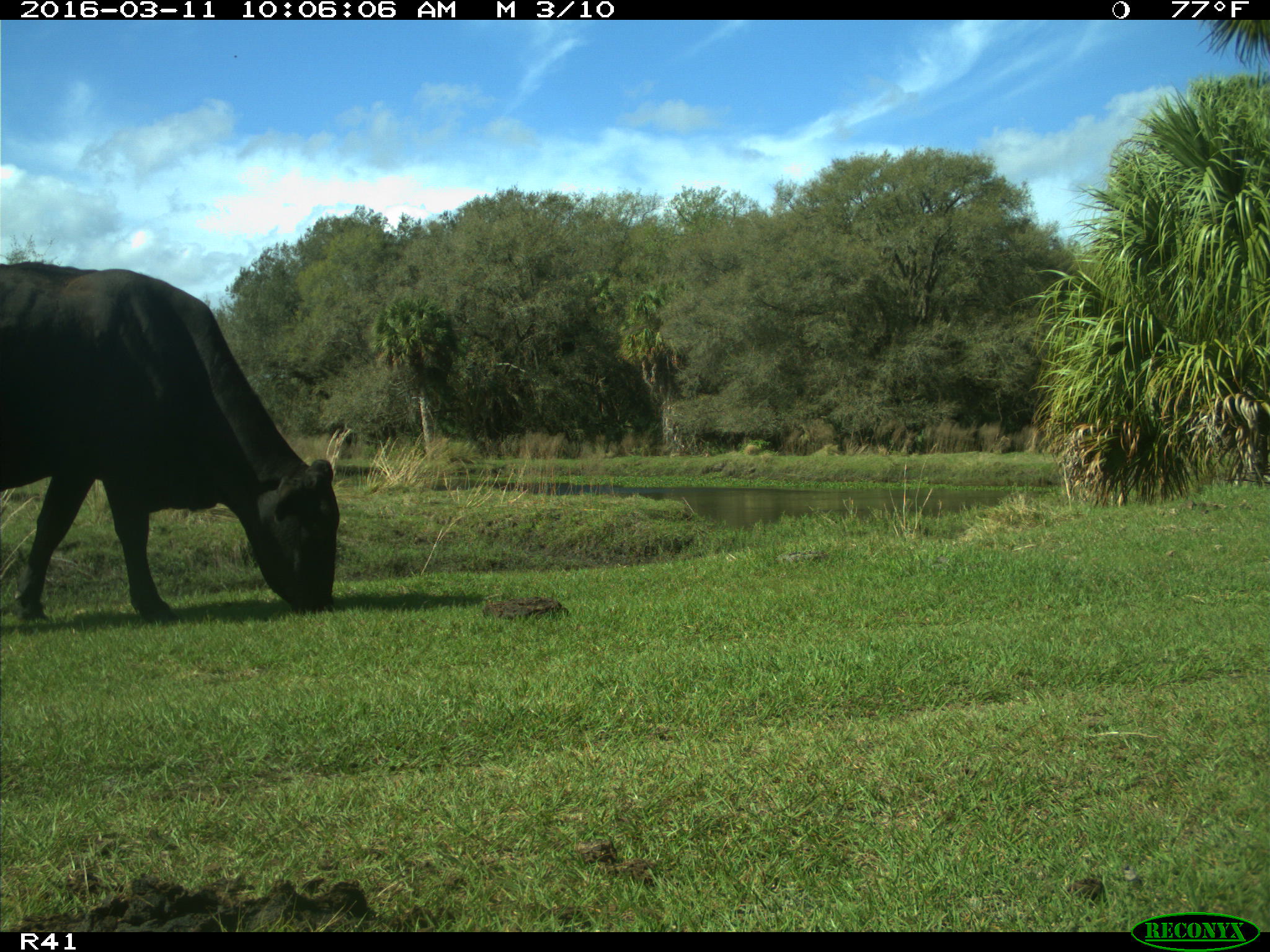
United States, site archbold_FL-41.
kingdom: Animalia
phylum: Chordata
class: Mammalia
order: Artiodactyla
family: Bovidae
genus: Bos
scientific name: Bos taurus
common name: domestic cow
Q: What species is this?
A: Bos taurus (domestic cow).